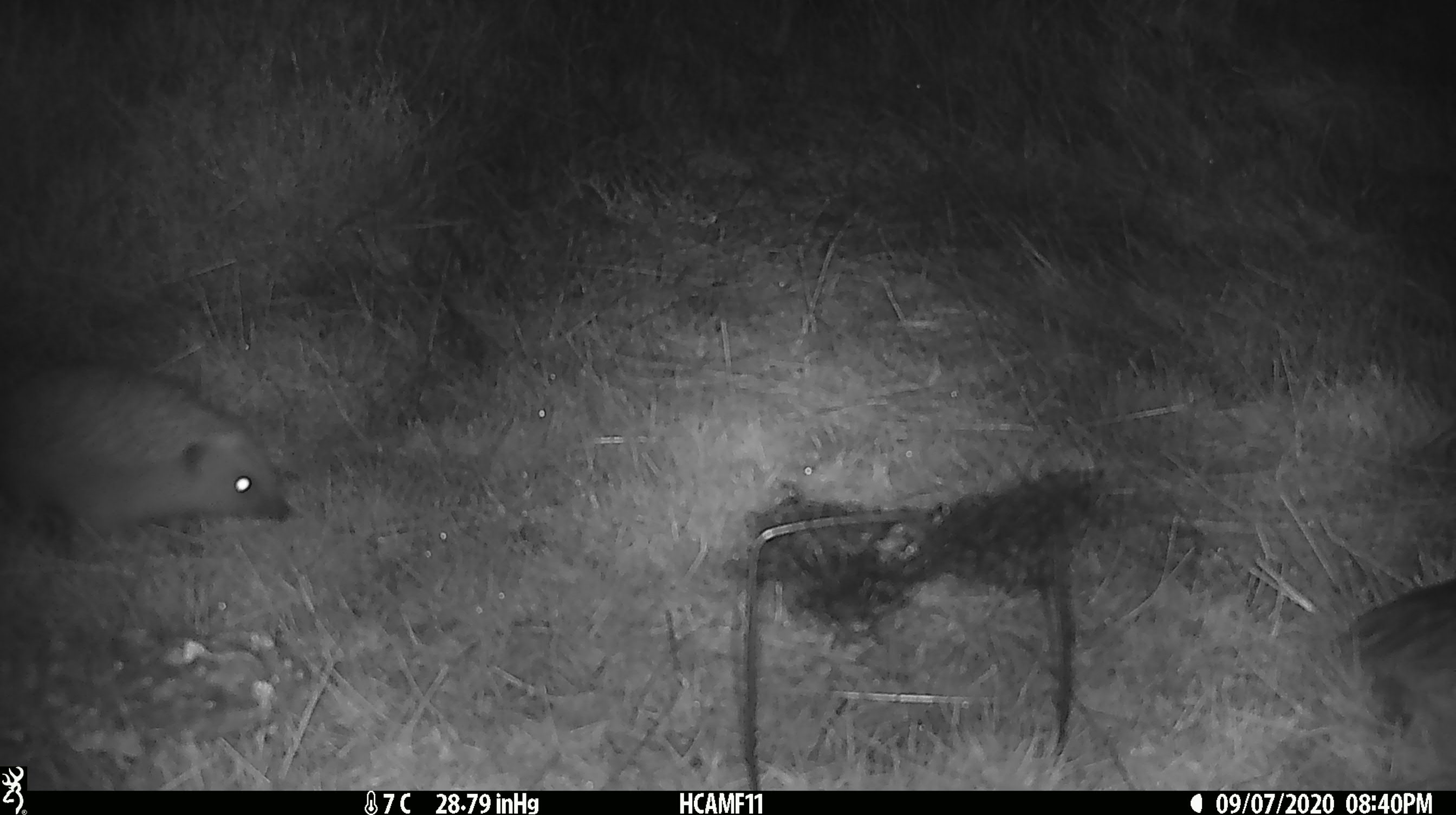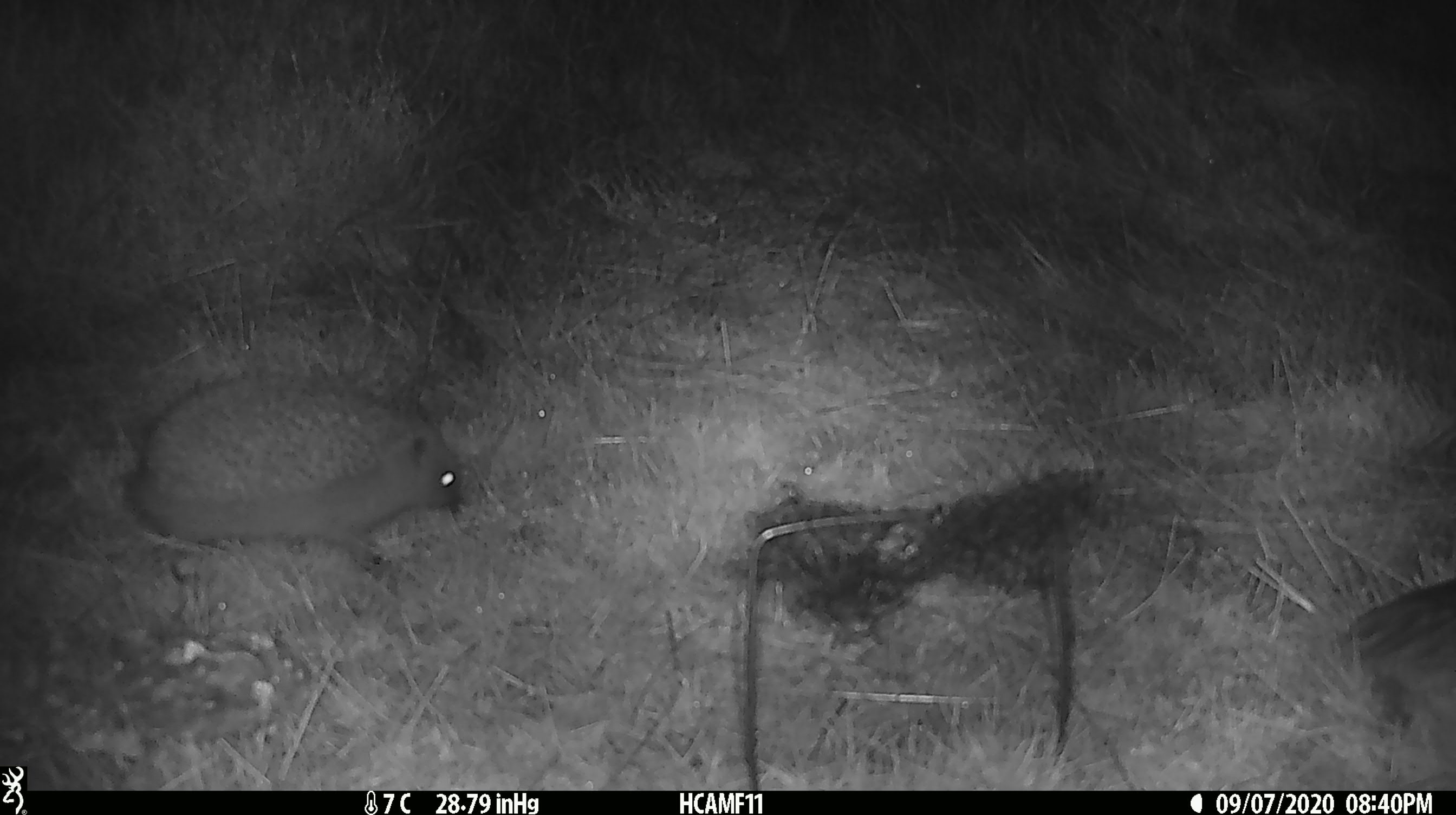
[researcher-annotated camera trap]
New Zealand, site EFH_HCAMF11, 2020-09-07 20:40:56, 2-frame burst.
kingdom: Animalia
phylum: Chordata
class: Mammalia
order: Eulipotyphla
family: Erinaceidae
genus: Erinaceus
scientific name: Erinaceus europaeus europaeus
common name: european hedgehog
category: hedgehog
Hedgehog (european hedgehog) (Erinaceus europaeus europaeus).